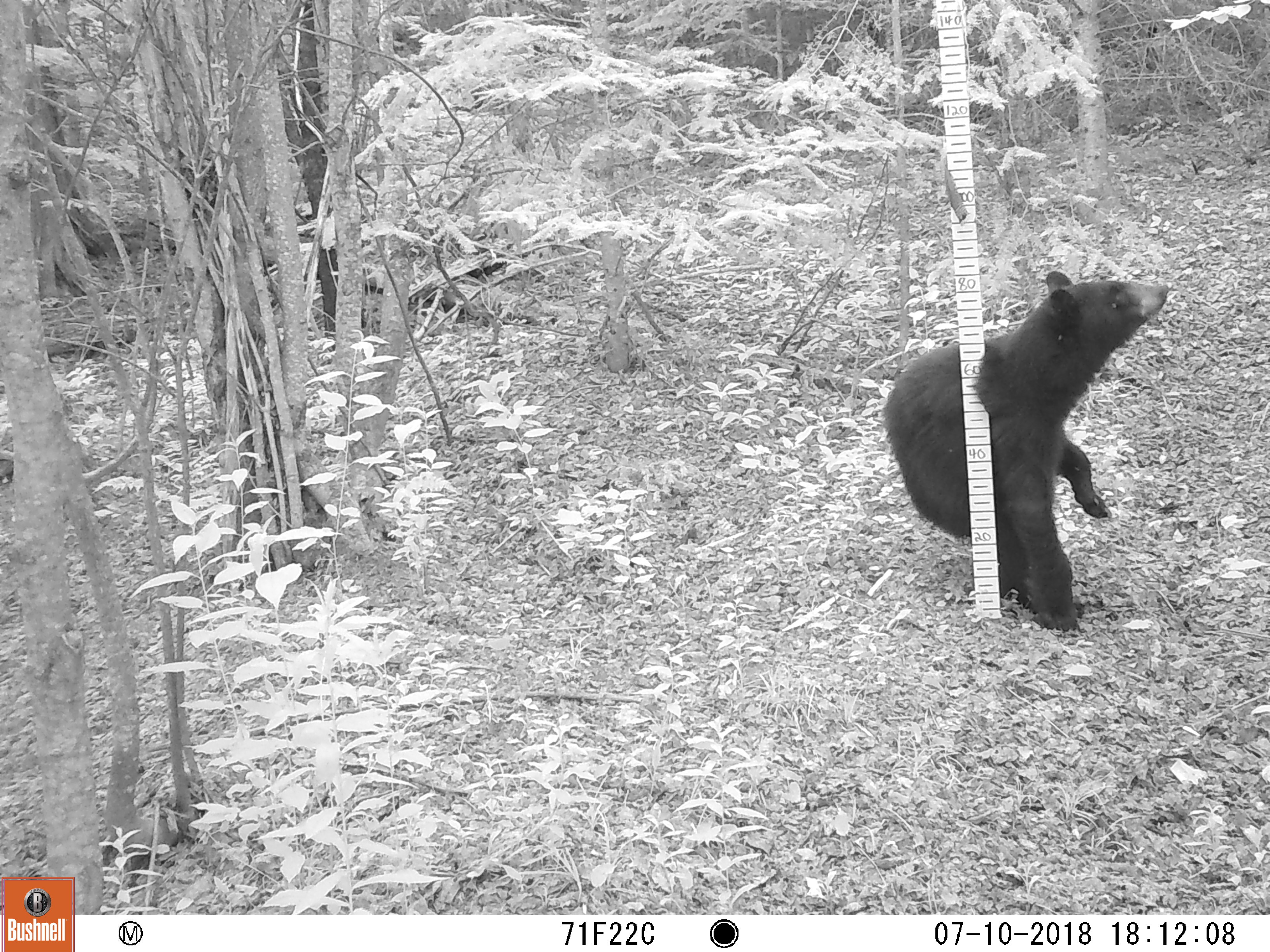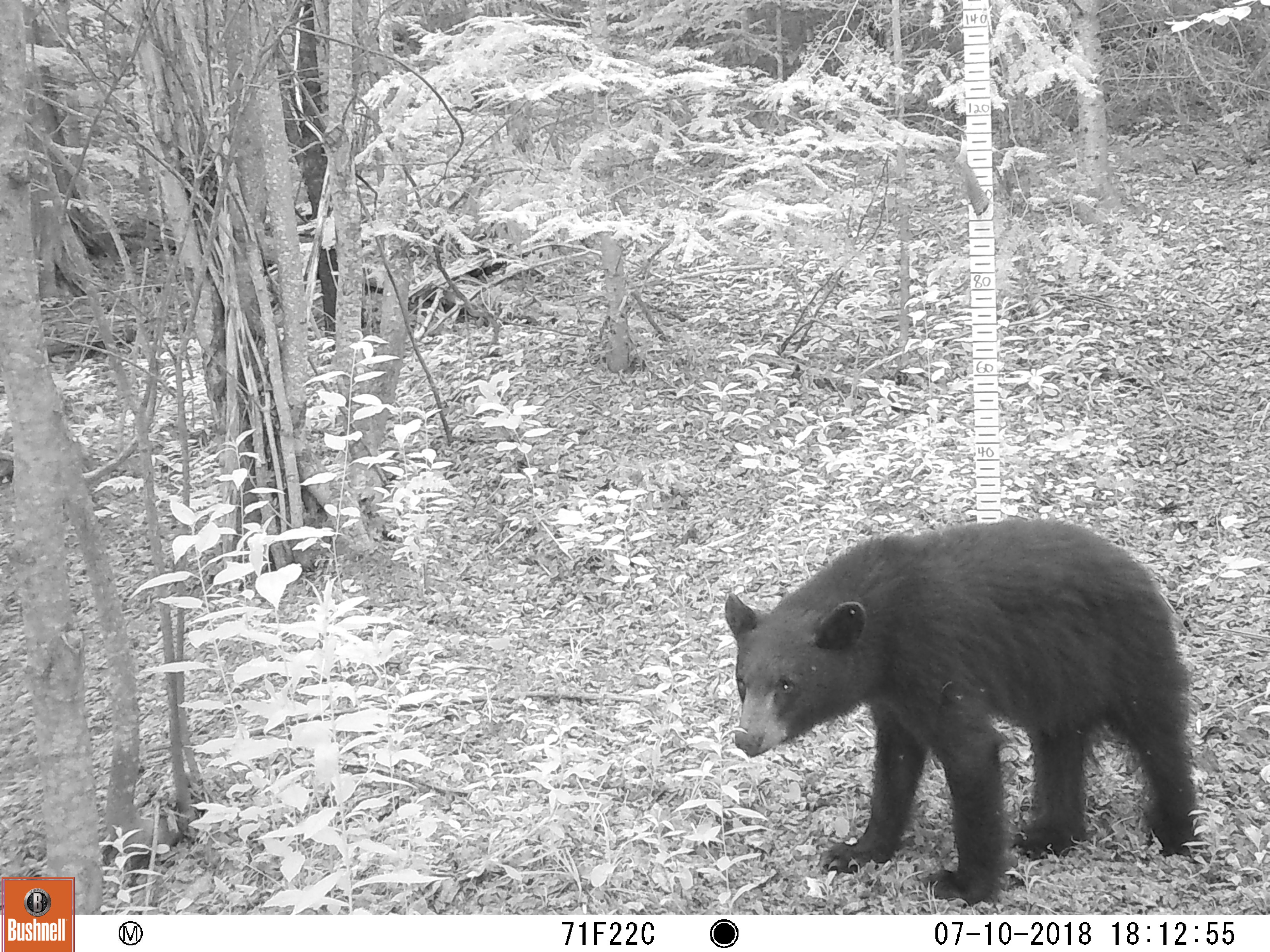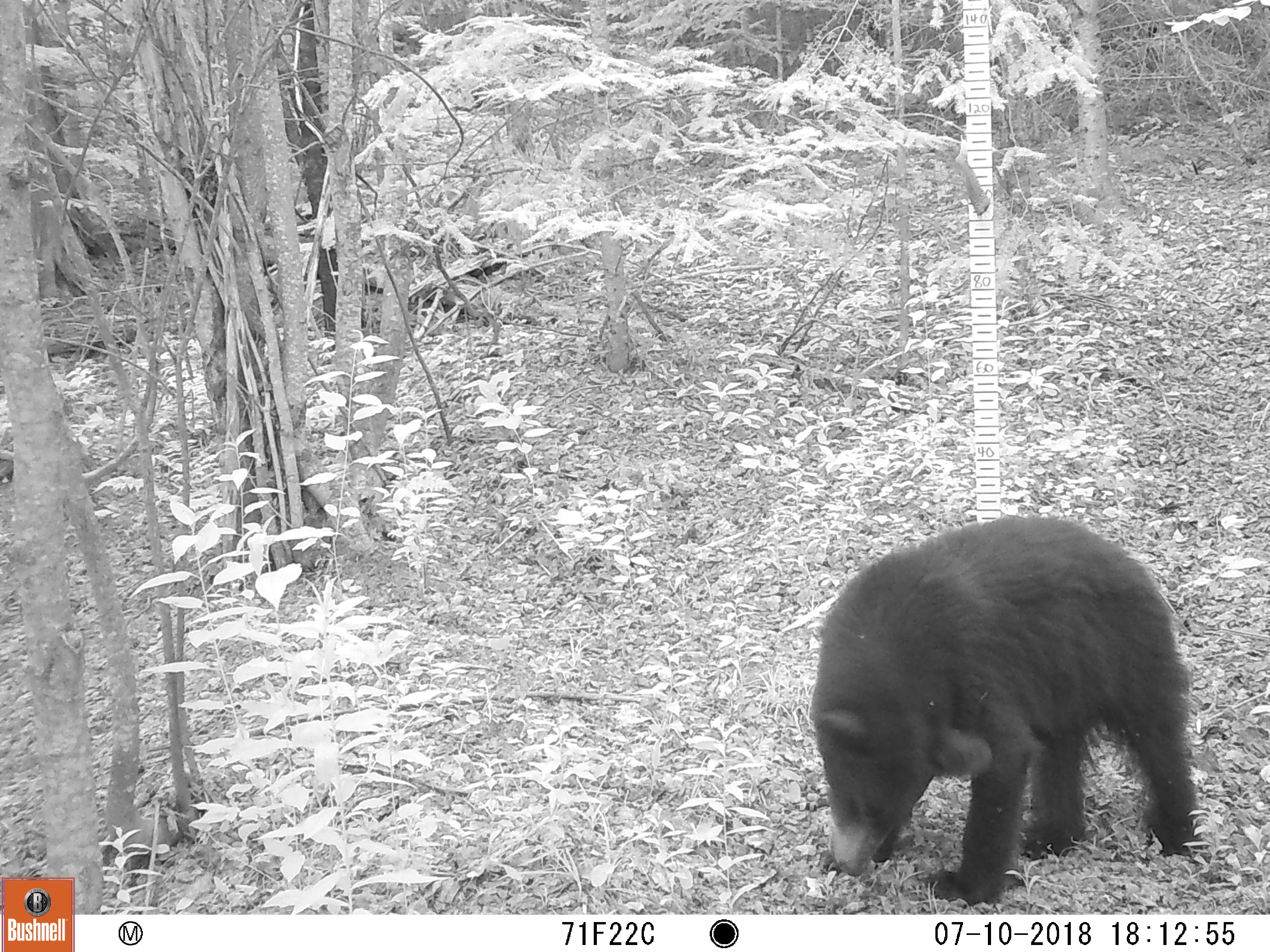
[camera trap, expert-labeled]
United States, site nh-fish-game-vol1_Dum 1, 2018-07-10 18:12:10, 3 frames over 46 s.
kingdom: Animalia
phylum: Chordata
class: Mammalia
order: Carnivora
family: Ursidae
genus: Ursus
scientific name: Ursus americanus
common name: black bear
Black bear (Ursus americanus).